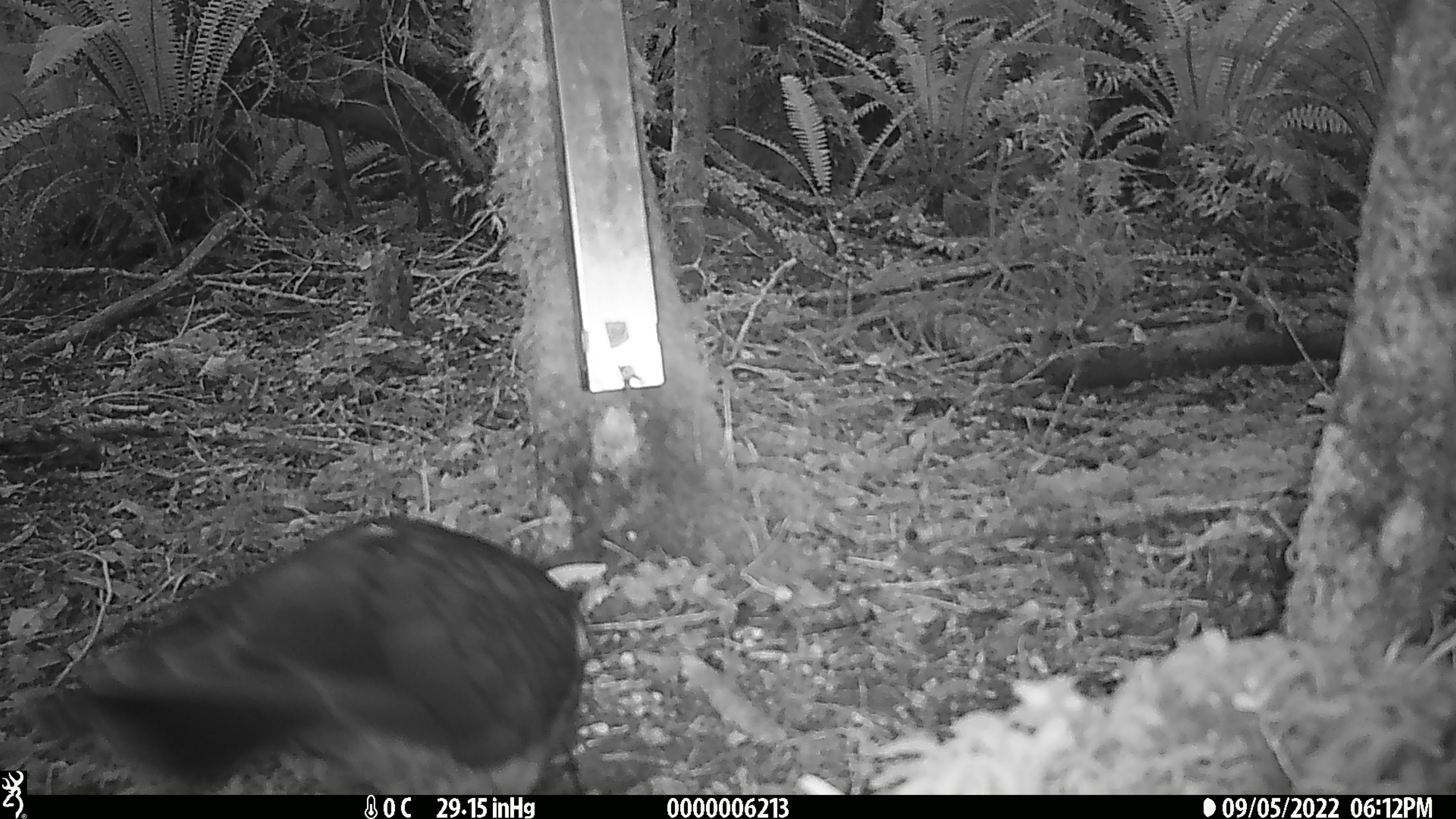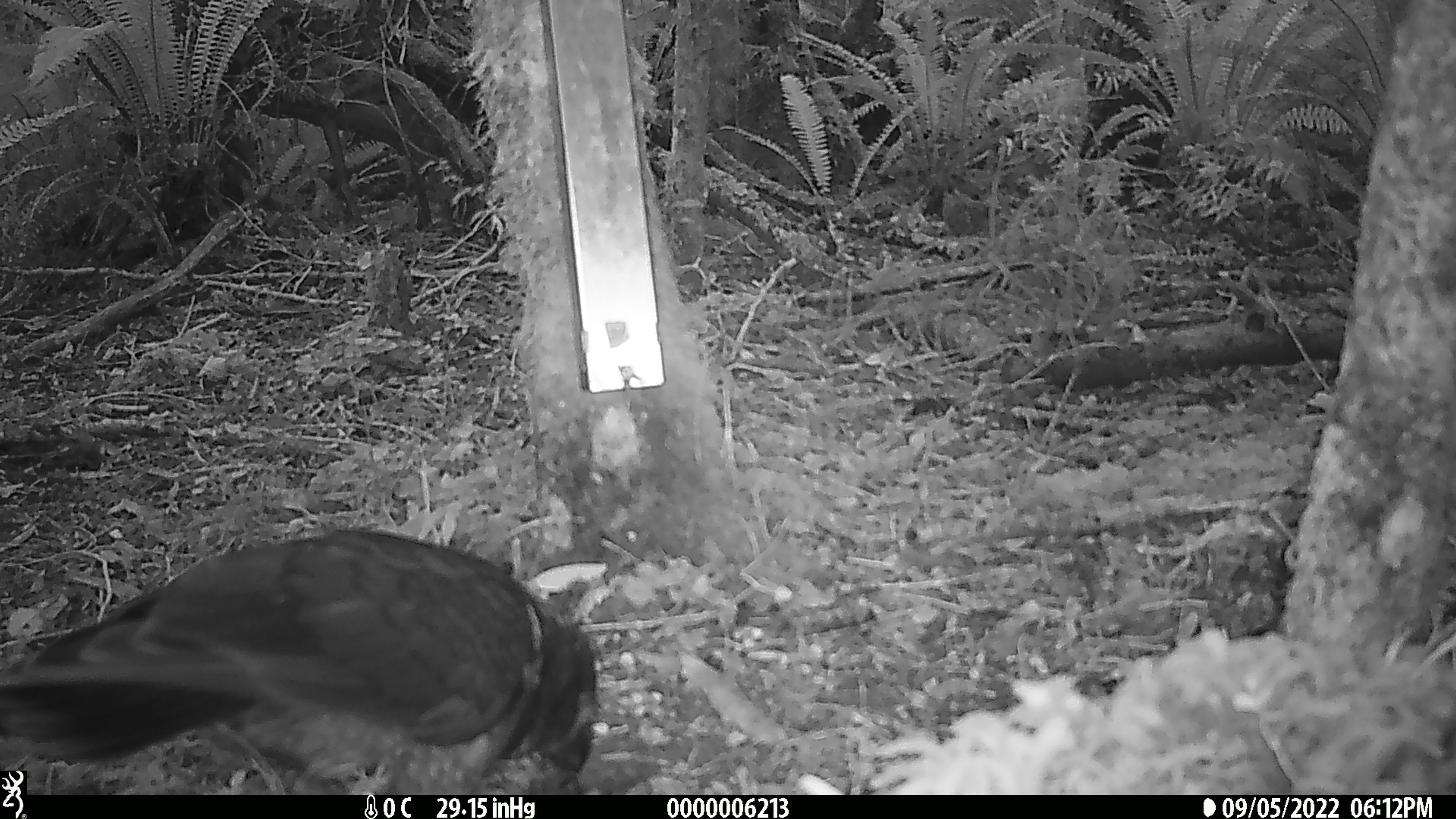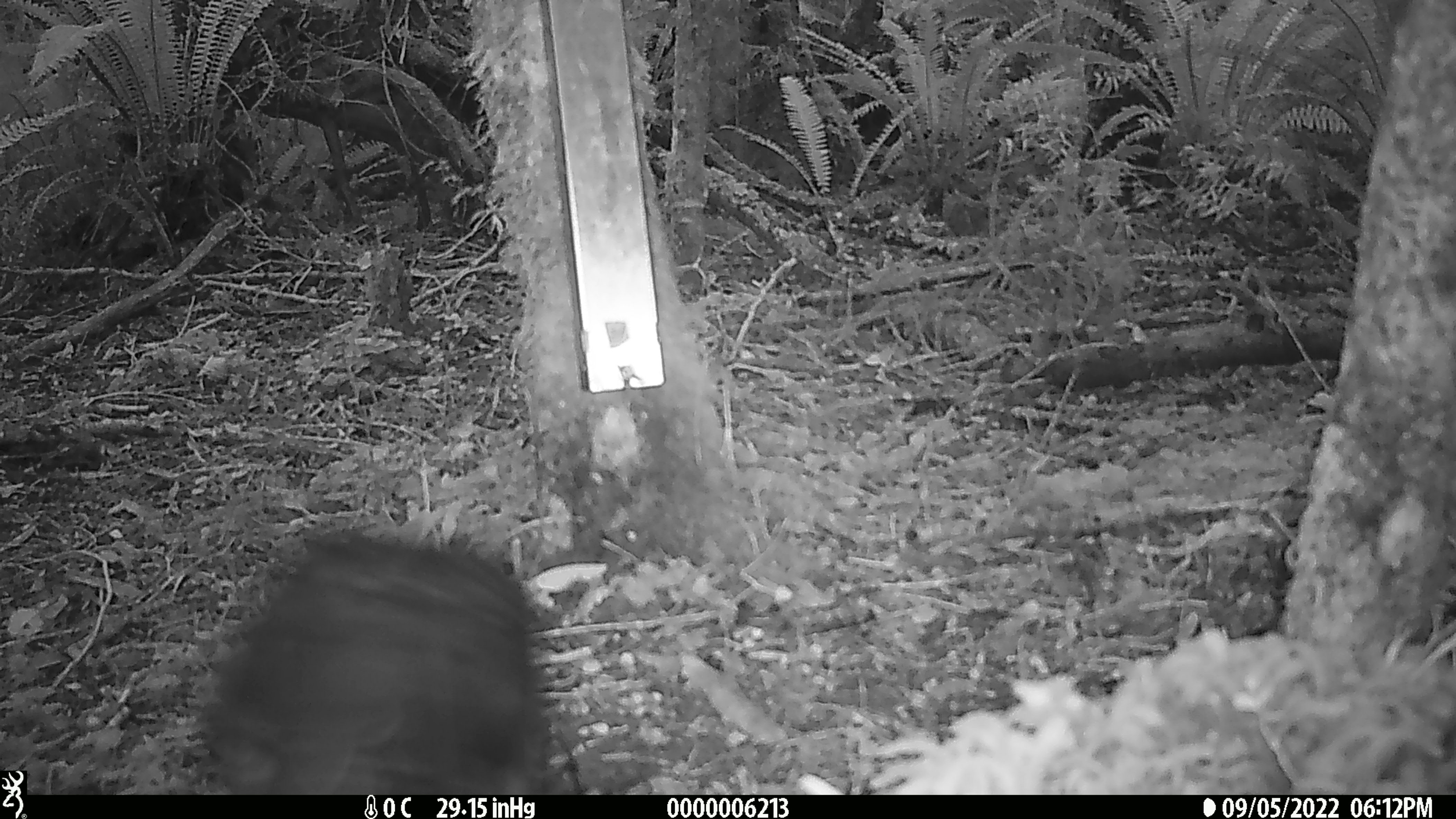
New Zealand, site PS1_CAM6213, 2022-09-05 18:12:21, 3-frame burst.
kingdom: Animalia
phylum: Chordata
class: Aves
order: Psittaciformes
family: Strigopidae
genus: Nestor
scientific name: Nestor notabilis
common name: kea